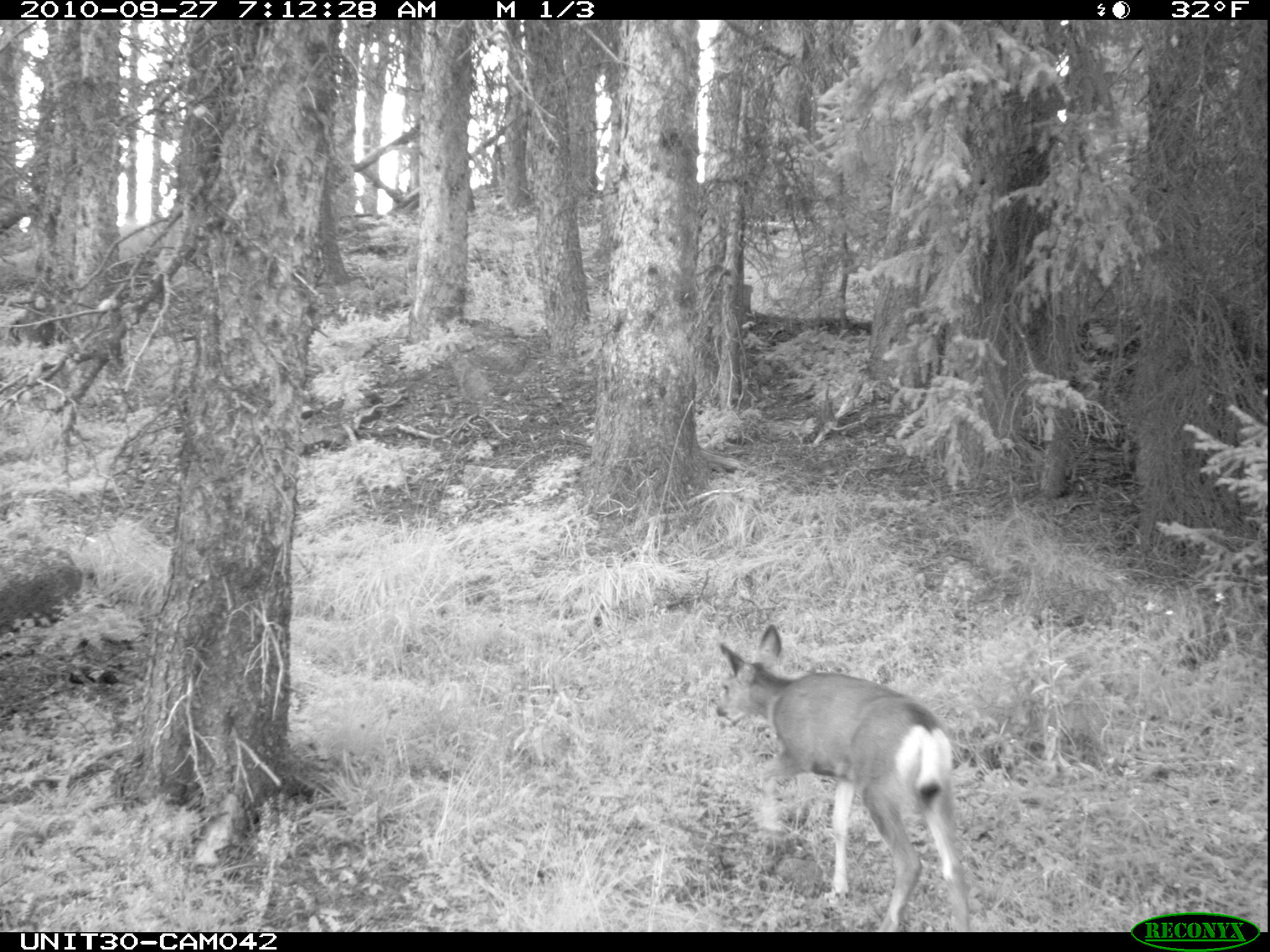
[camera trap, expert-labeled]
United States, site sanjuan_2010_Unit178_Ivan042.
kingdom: Animalia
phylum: Chordata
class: Mammalia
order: Artiodactyla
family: Cervidae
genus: Odocoileus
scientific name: Odocoileus hemionus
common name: mule deer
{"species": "Odocoileus hemionus (mule deer)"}